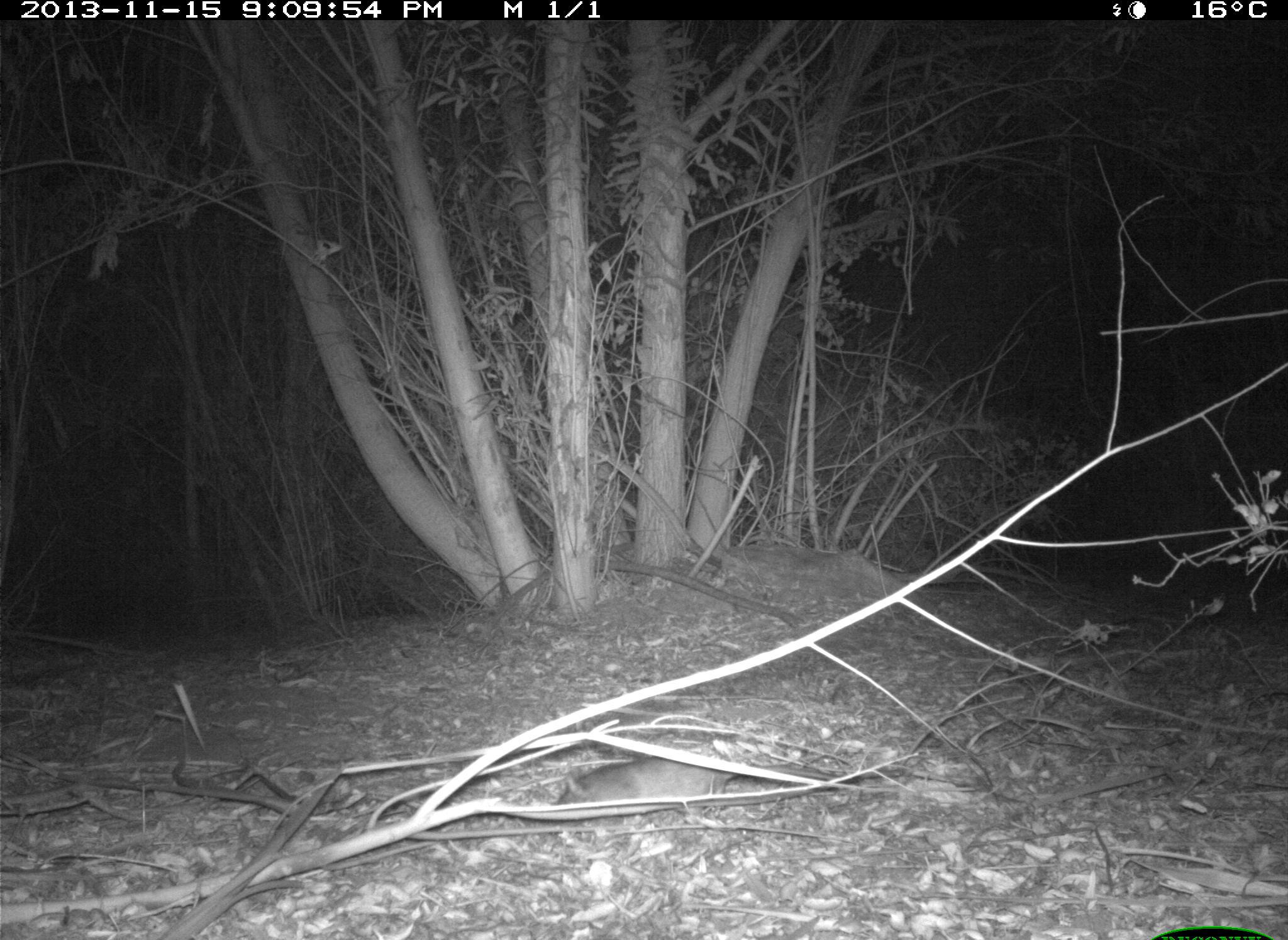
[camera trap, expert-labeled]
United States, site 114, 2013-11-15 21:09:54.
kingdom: Animalia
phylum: Chordata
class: Mammalia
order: Rodentia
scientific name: Rodentia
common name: rodent